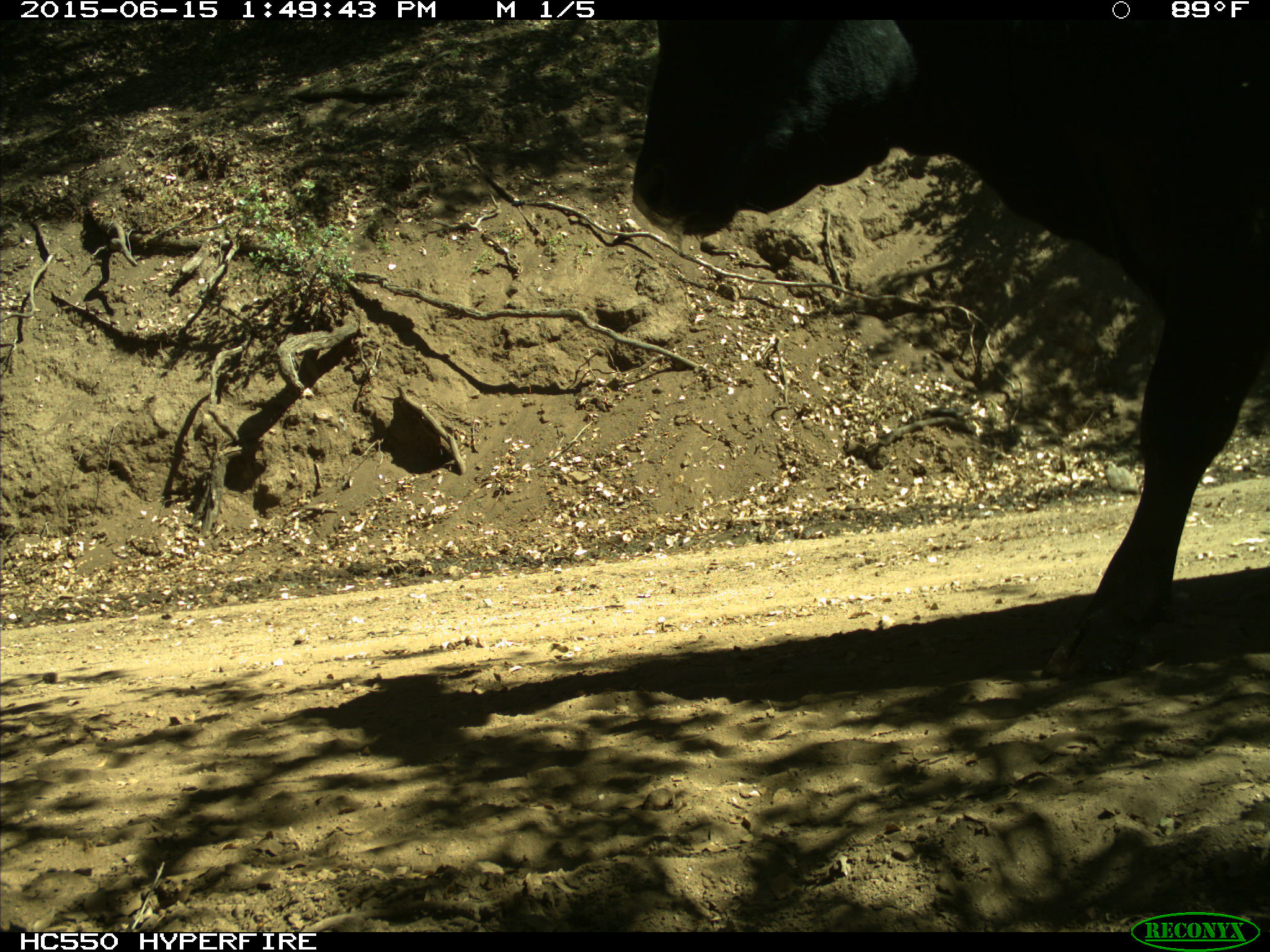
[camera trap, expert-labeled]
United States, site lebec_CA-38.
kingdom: Animalia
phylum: Chordata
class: Mammalia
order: Artiodactyla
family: Bovidae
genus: Bos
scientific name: Bos taurus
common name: domestic cow